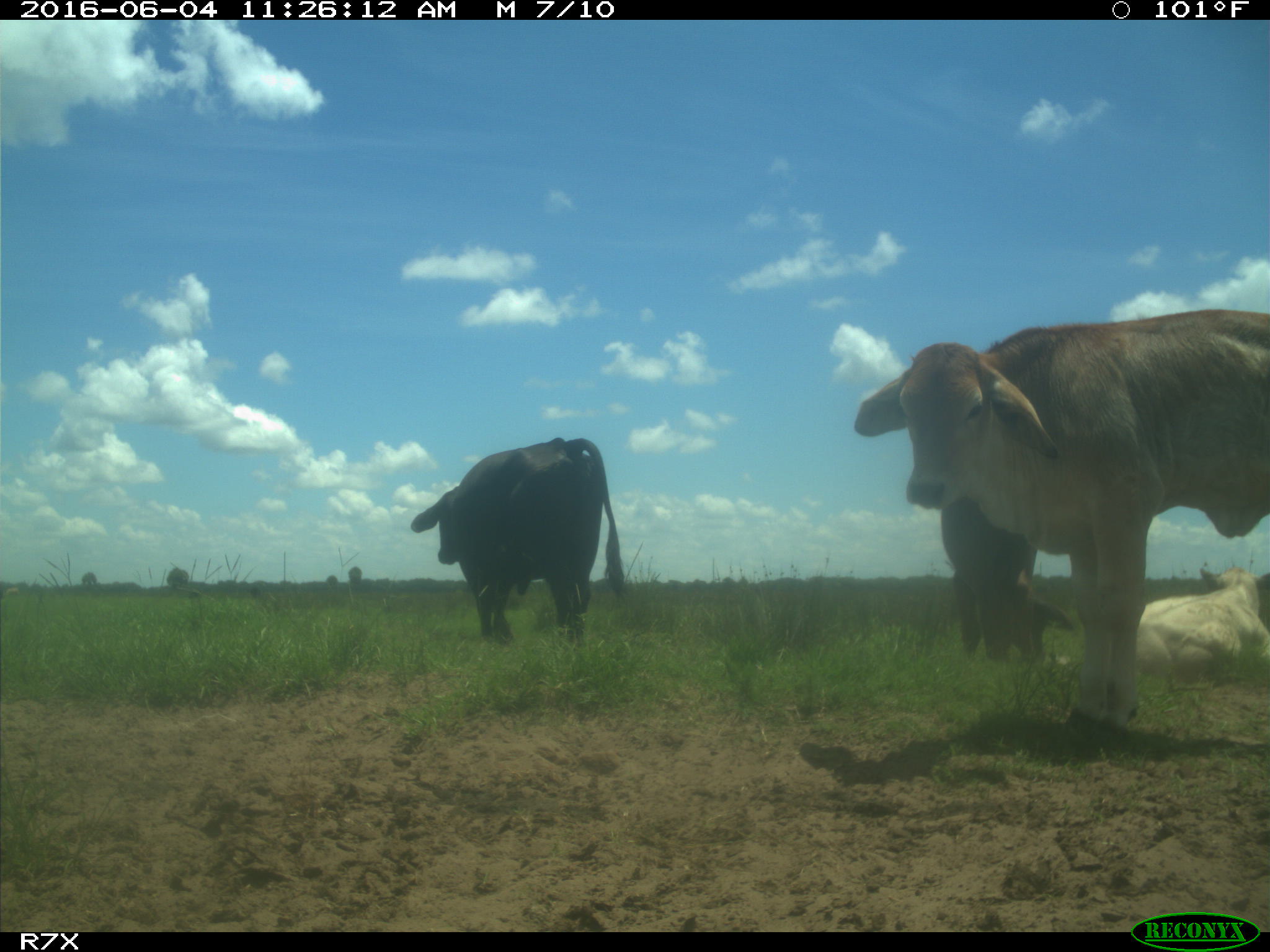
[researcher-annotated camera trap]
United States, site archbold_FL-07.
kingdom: Animalia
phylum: Chordata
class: Mammalia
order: Artiodactyla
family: Bovidae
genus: Bos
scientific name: Bos taurus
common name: domestic cow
Bos taurus (domestic cow).